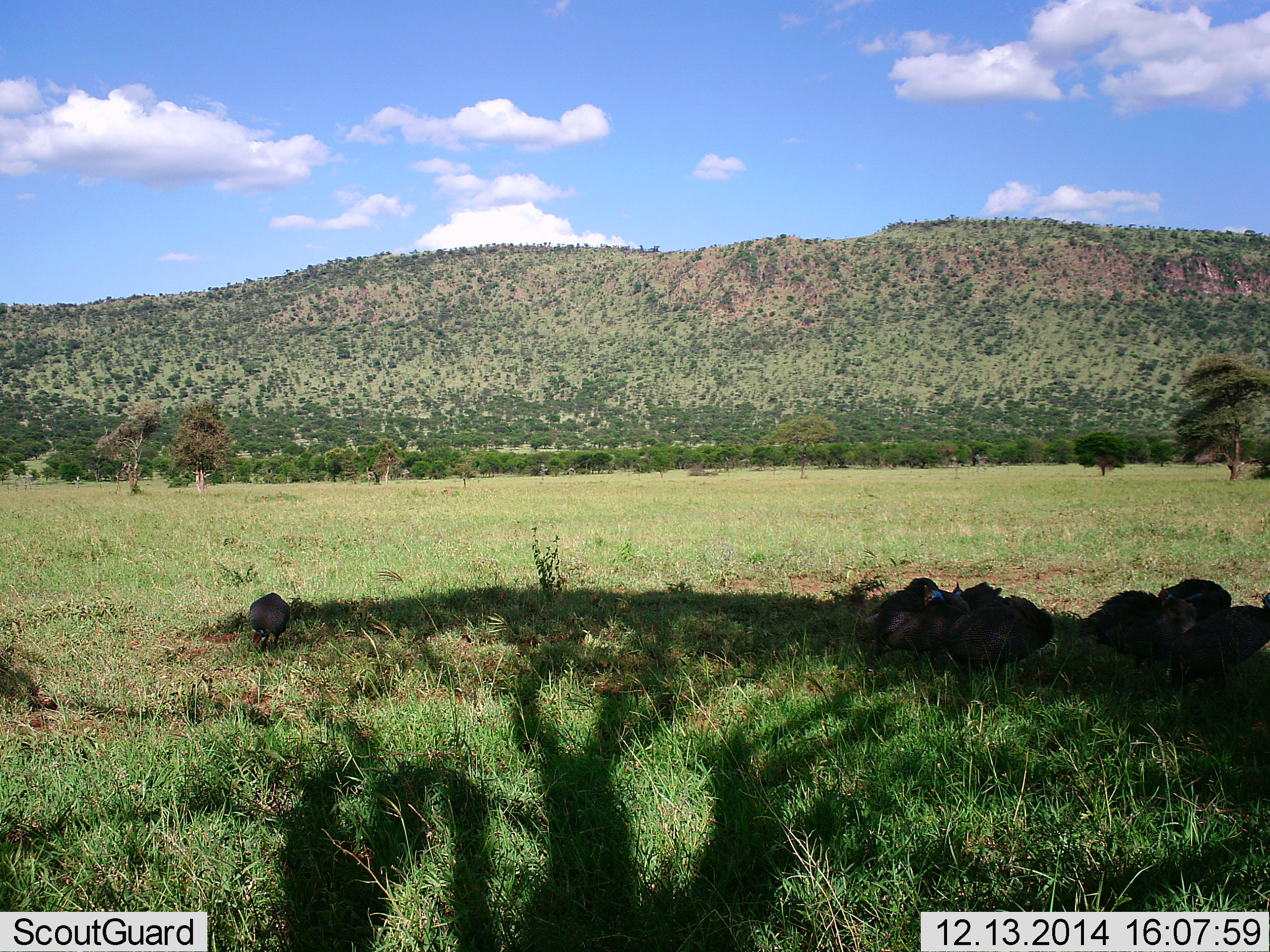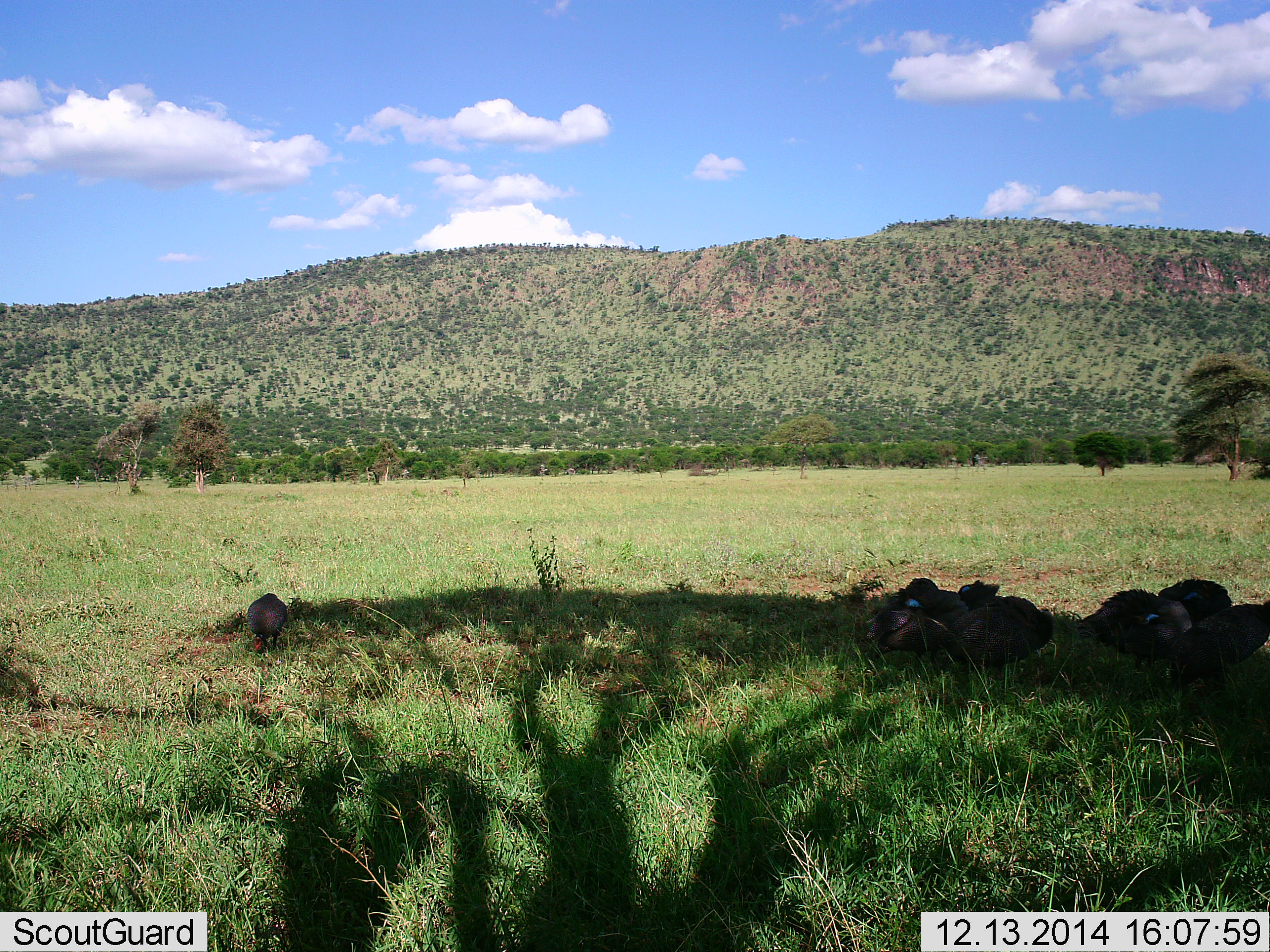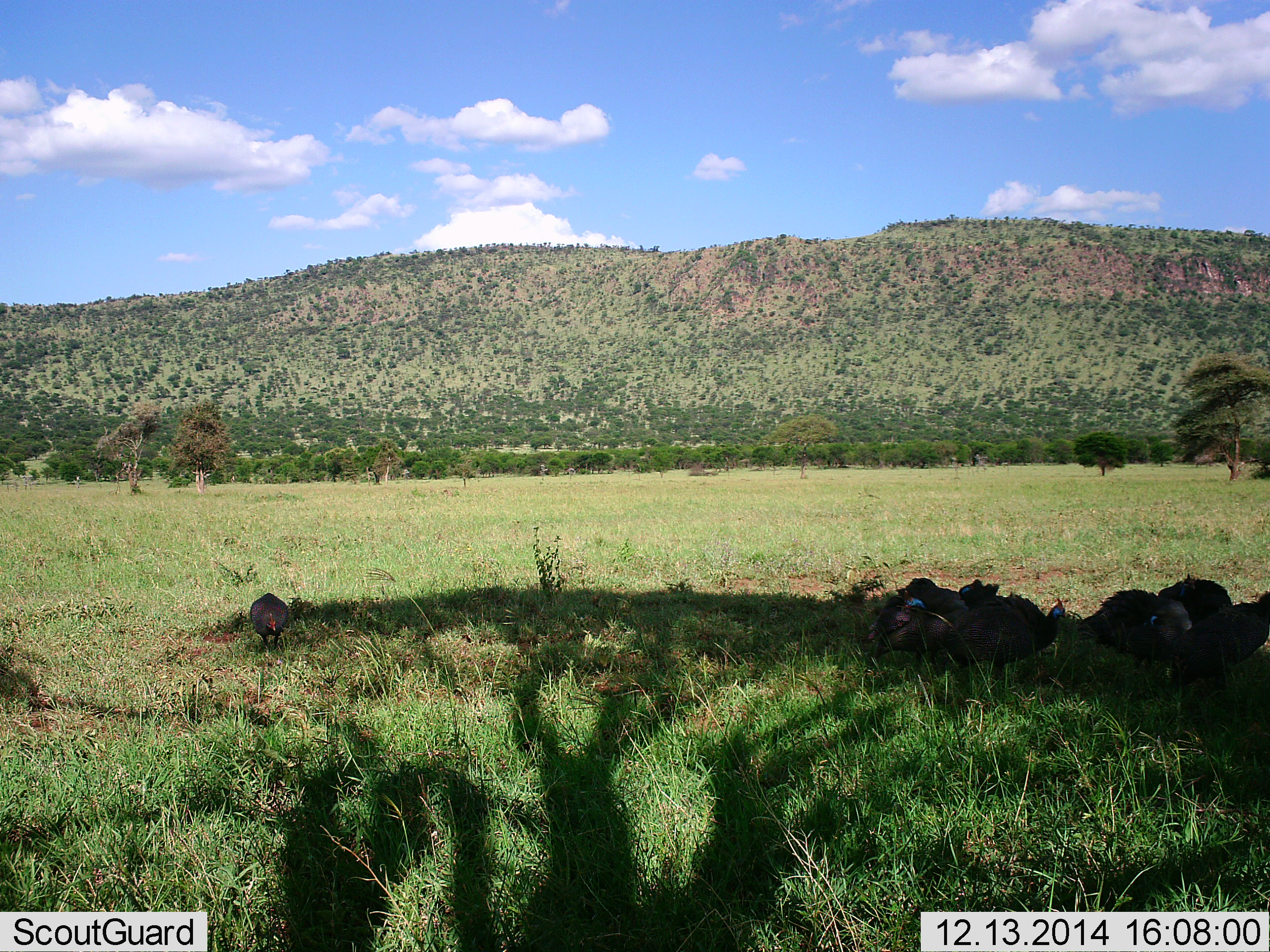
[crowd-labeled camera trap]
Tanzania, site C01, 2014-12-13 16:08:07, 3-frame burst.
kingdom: Animalia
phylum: Chordata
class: Aves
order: Galliformes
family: Numididae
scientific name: Numididae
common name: guinea fowl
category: guineafowl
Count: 9.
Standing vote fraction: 30%.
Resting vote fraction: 30%.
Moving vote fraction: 10%.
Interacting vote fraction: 10%.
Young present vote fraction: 0%.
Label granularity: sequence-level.